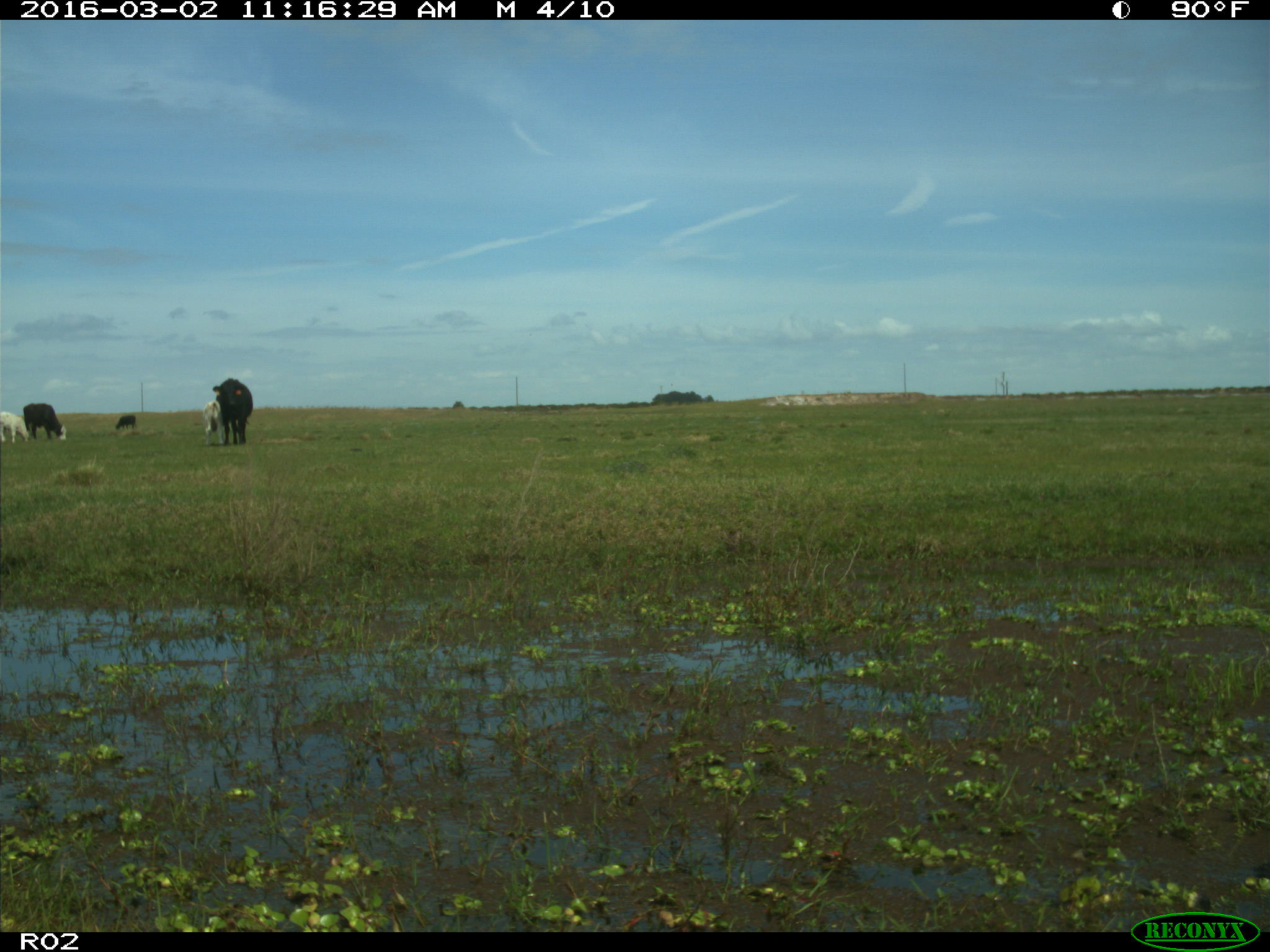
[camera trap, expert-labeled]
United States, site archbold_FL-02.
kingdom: Animalia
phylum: Chordata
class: Mammalia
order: Artiodactyla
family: Bovidae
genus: Bos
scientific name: Bos taurus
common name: domestic cow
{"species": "Bos taurus (domestic cow)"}